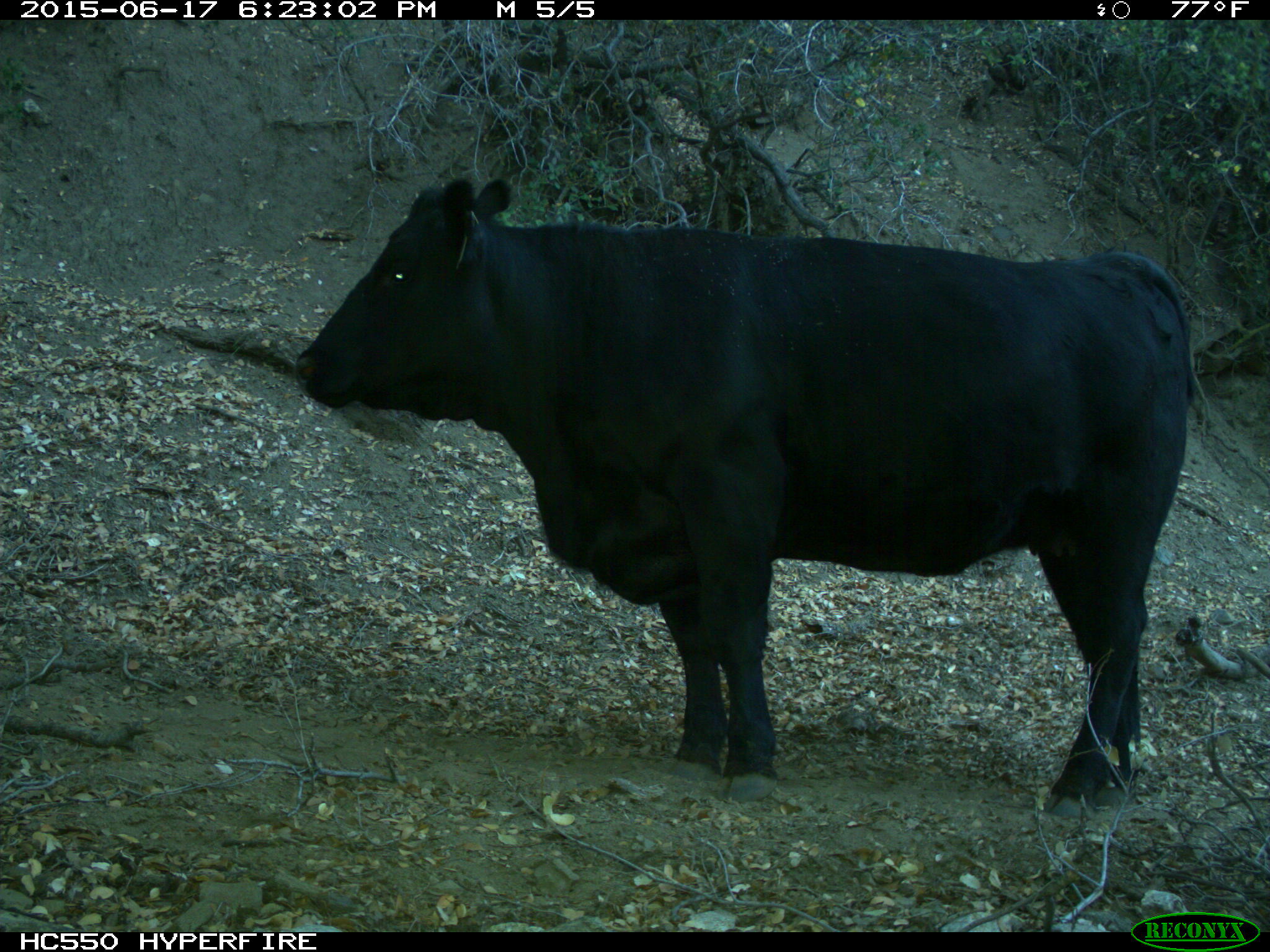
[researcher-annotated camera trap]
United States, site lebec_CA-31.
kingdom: Animalia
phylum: Chordata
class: Mammalia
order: Artiodactyla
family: Bovidae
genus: Bos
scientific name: Bos taurus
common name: domestic cow